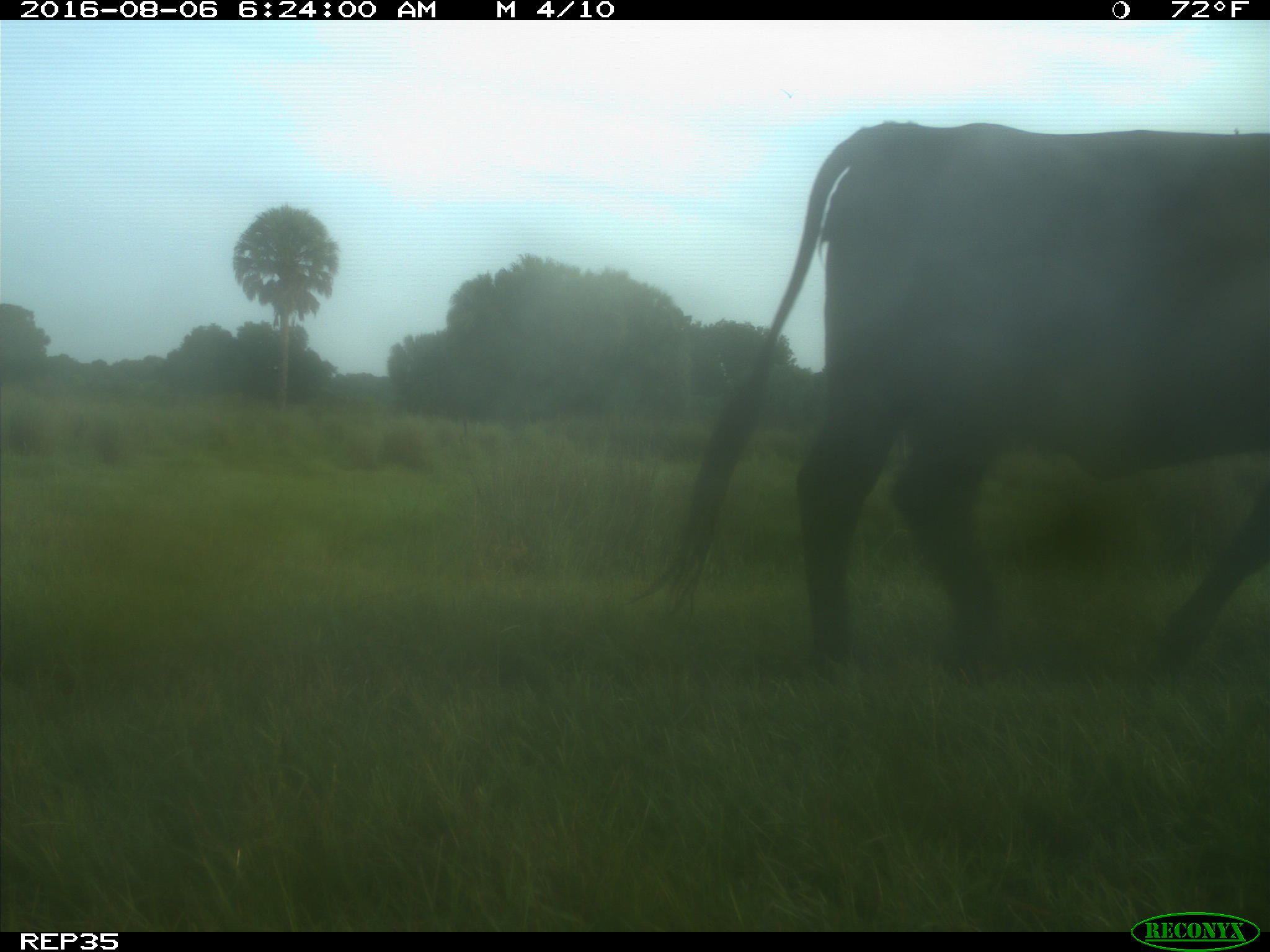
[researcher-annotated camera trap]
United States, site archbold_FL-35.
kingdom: Animalia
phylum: Chordata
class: Mammalia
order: Artiodactyla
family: Bovidae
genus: Bos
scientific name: Bos taurus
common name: domestic cow